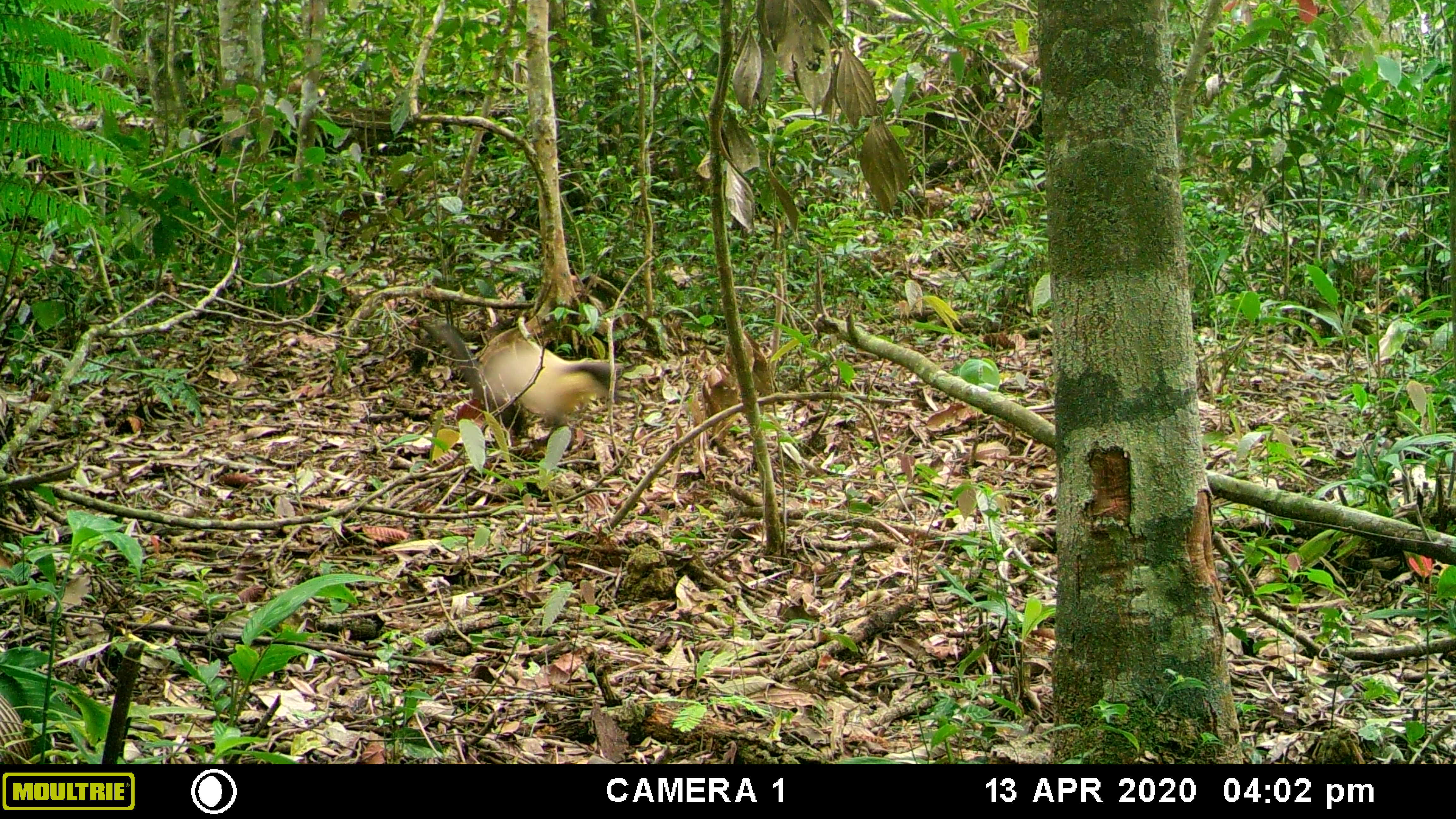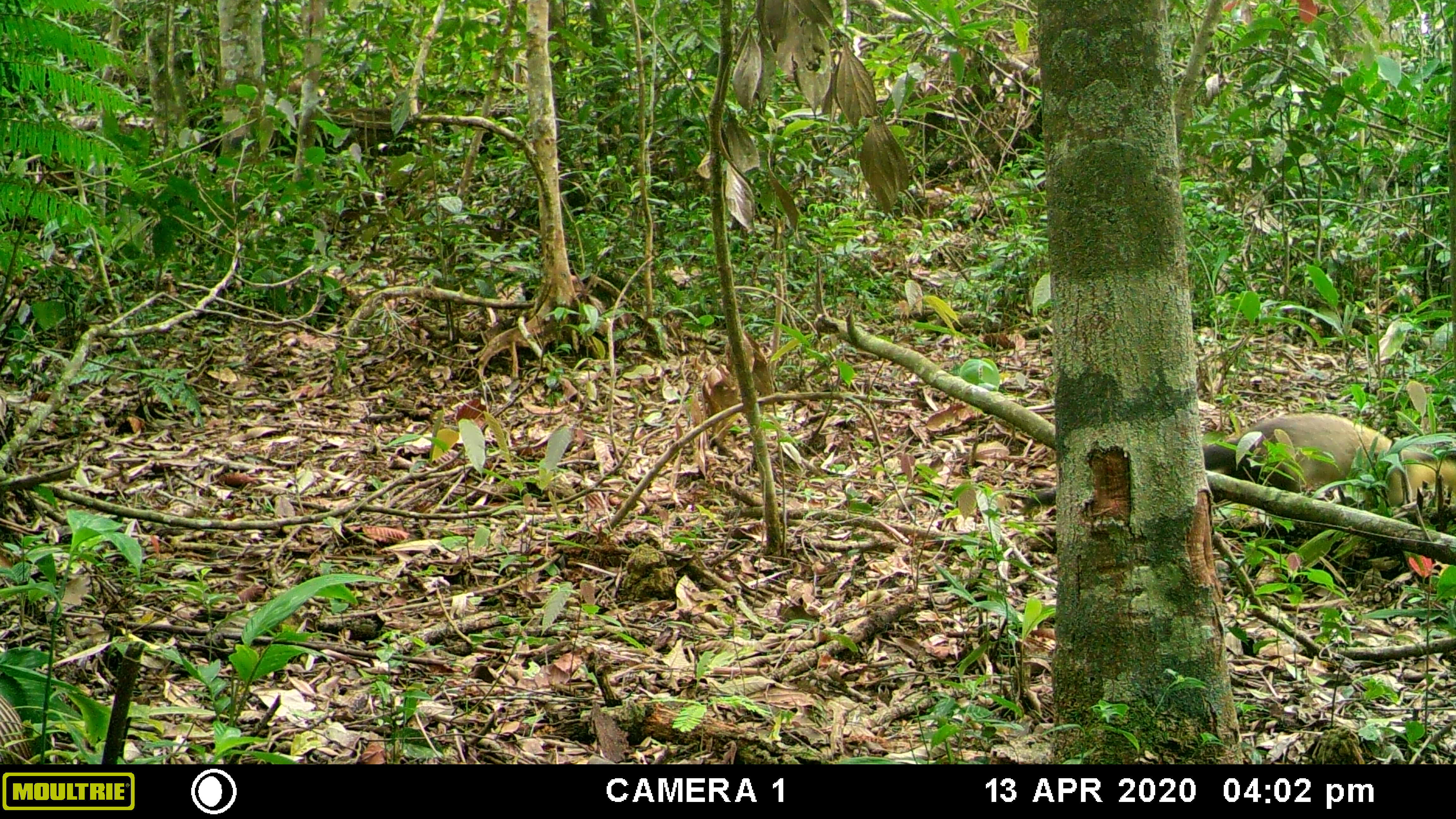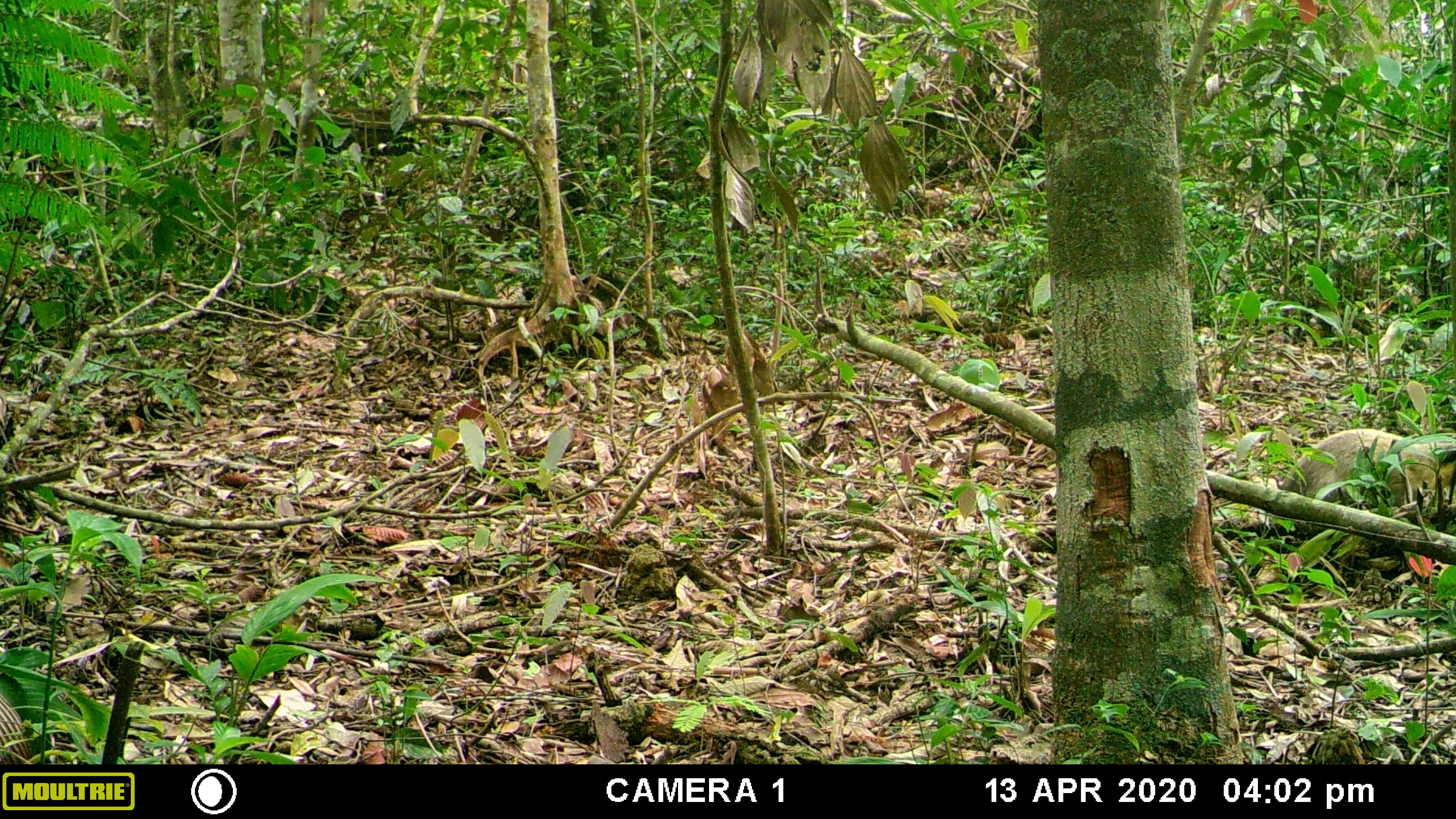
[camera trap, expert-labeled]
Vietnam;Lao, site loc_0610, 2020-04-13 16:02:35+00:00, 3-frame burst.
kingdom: Animalia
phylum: Chordata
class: Mammalia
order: Carnivora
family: Mustelidae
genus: Martes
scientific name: Martes flavigula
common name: yellow-throated marten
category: yellow throated marten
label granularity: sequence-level